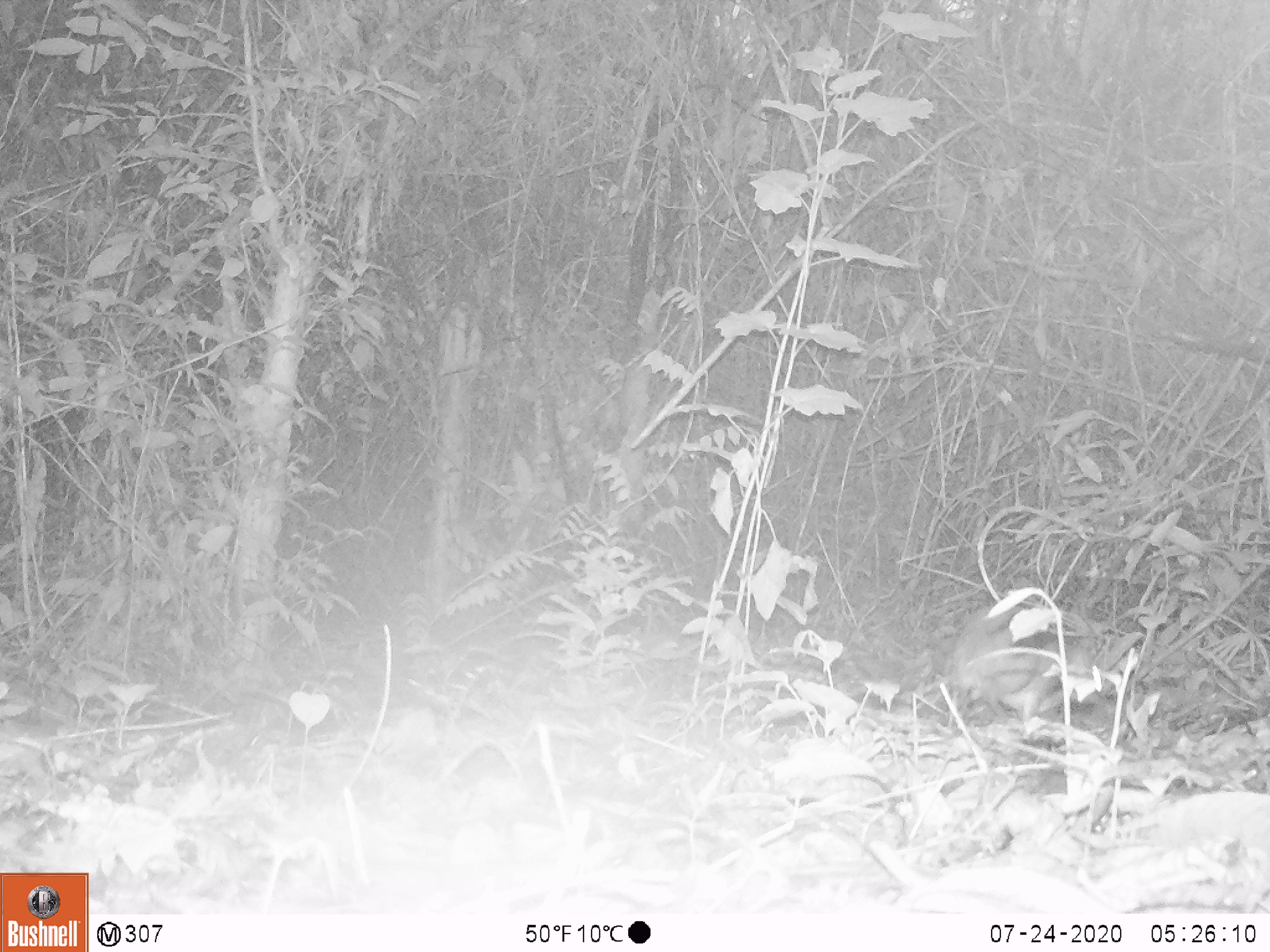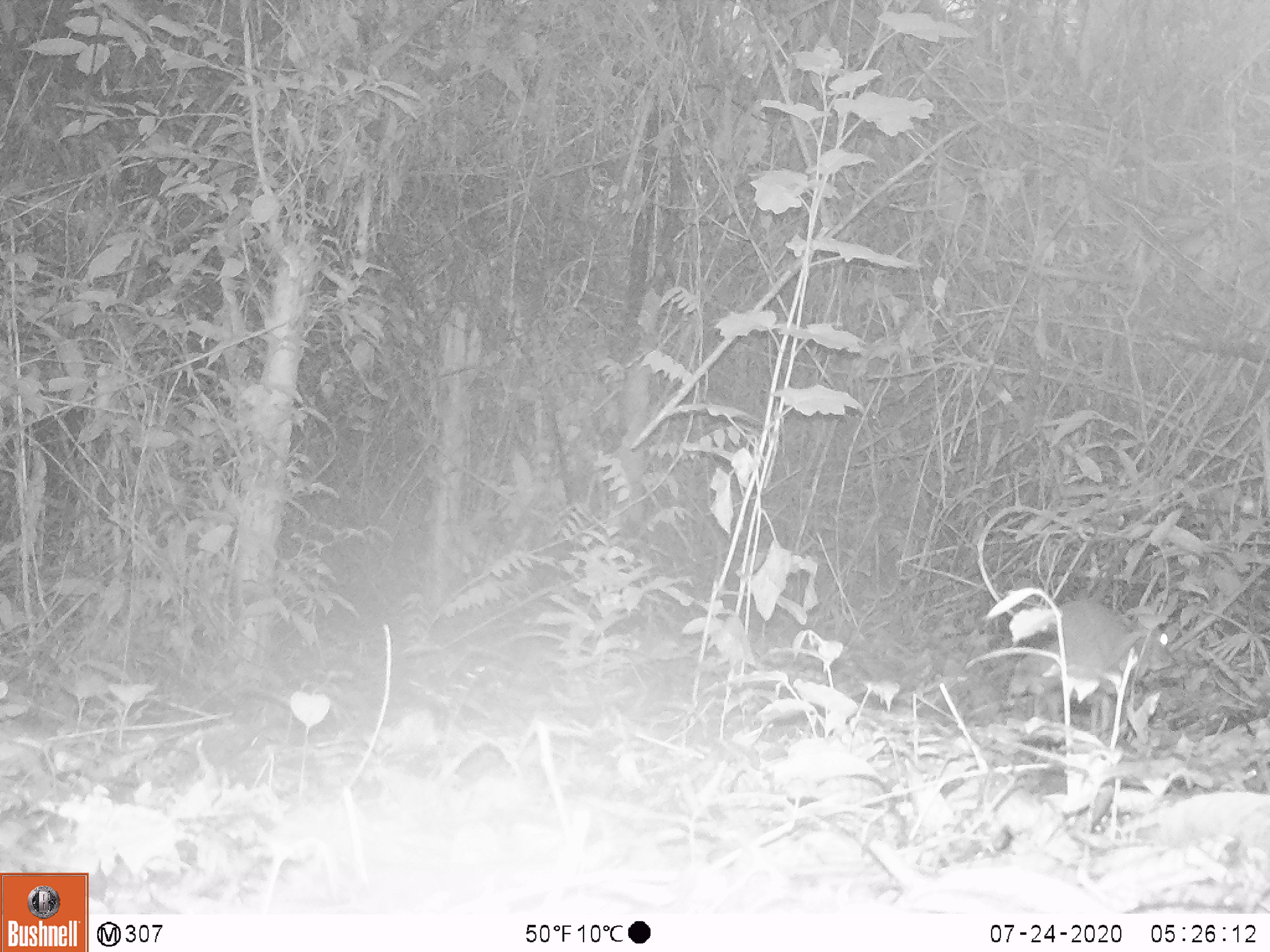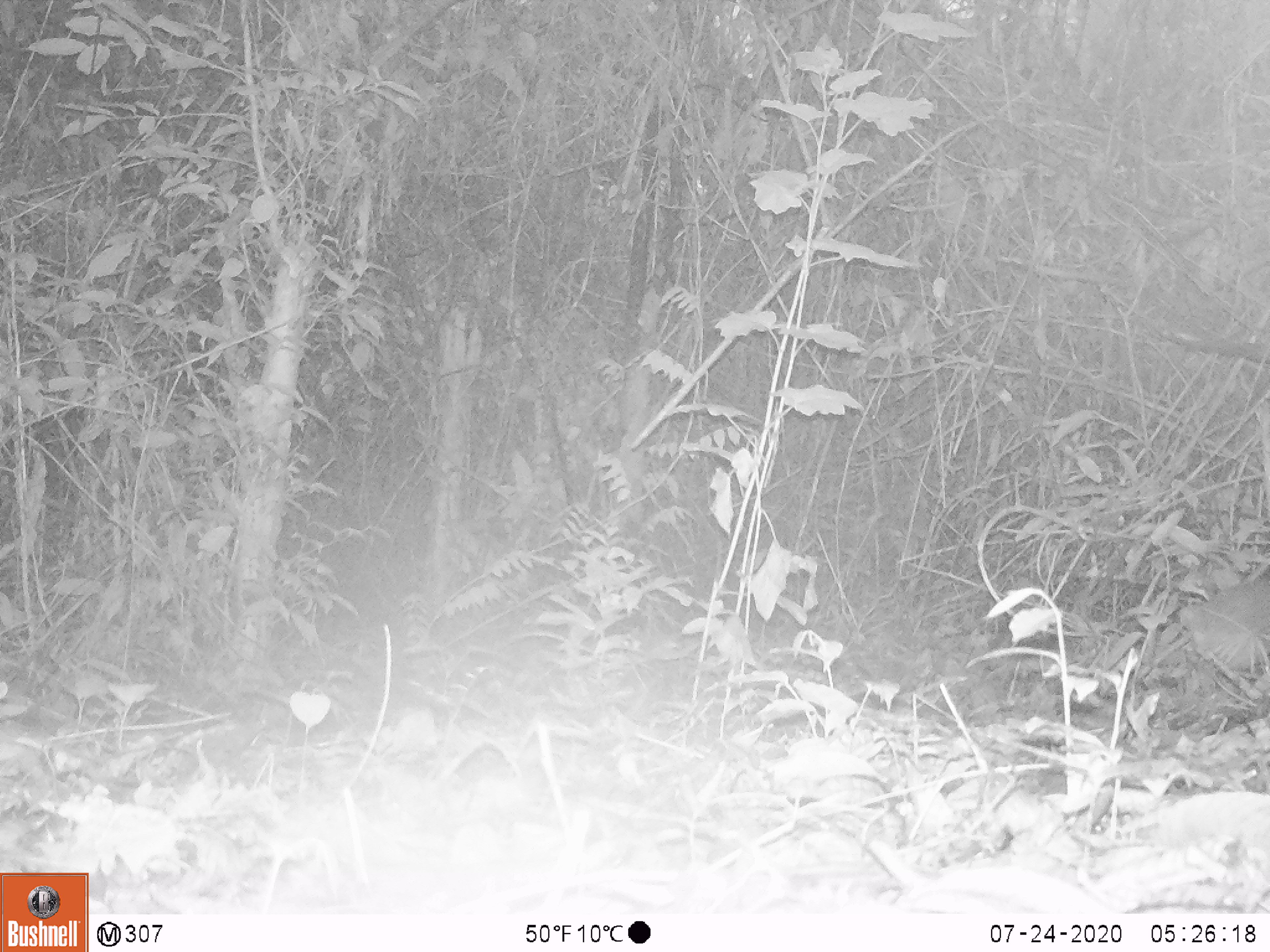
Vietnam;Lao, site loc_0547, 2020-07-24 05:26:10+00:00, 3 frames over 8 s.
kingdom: Animalia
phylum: Chordata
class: Mammalia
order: Artiodactyla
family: Tragulidae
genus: Moschiola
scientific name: Moschiola meminna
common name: chevrotain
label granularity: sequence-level